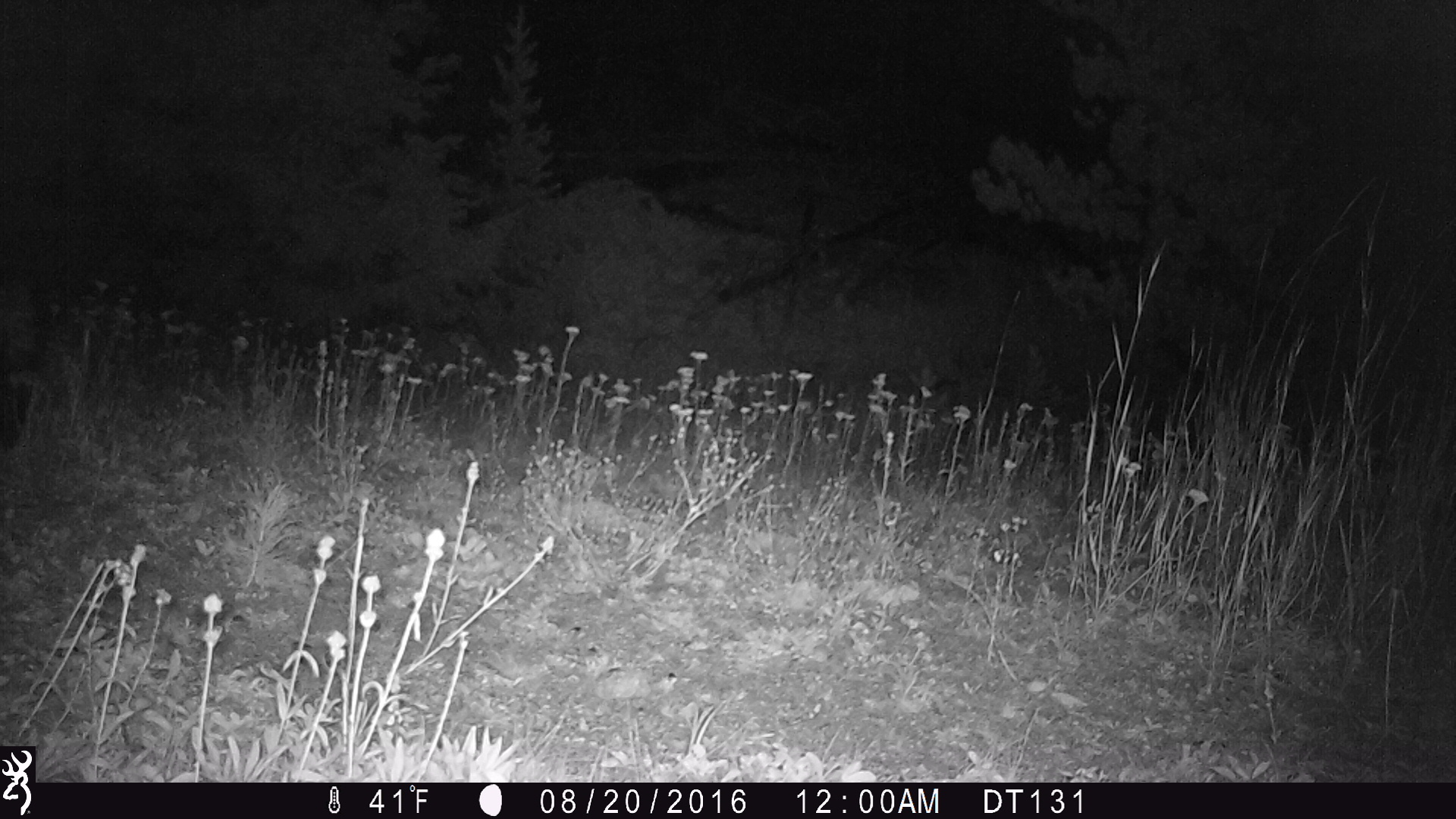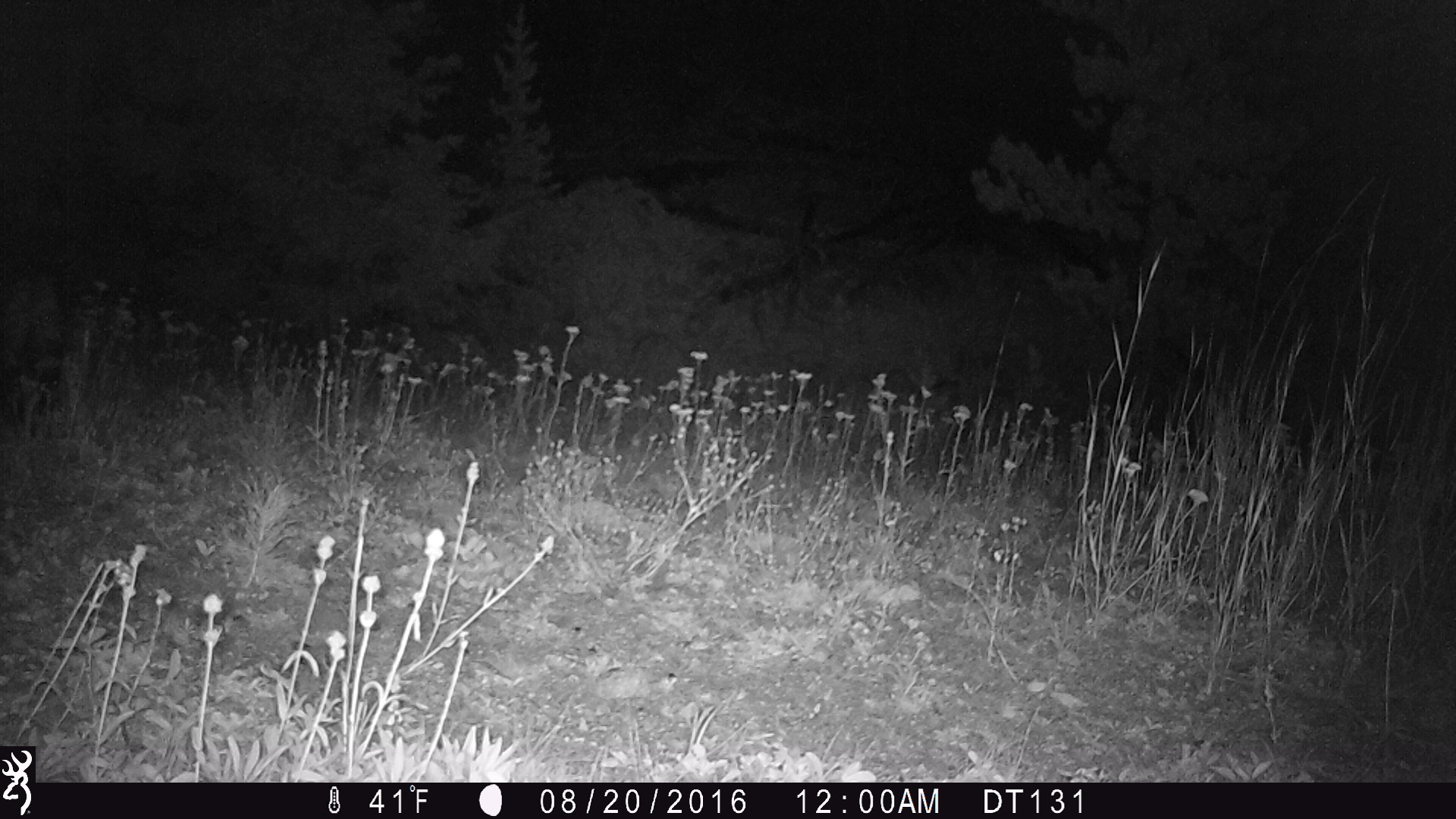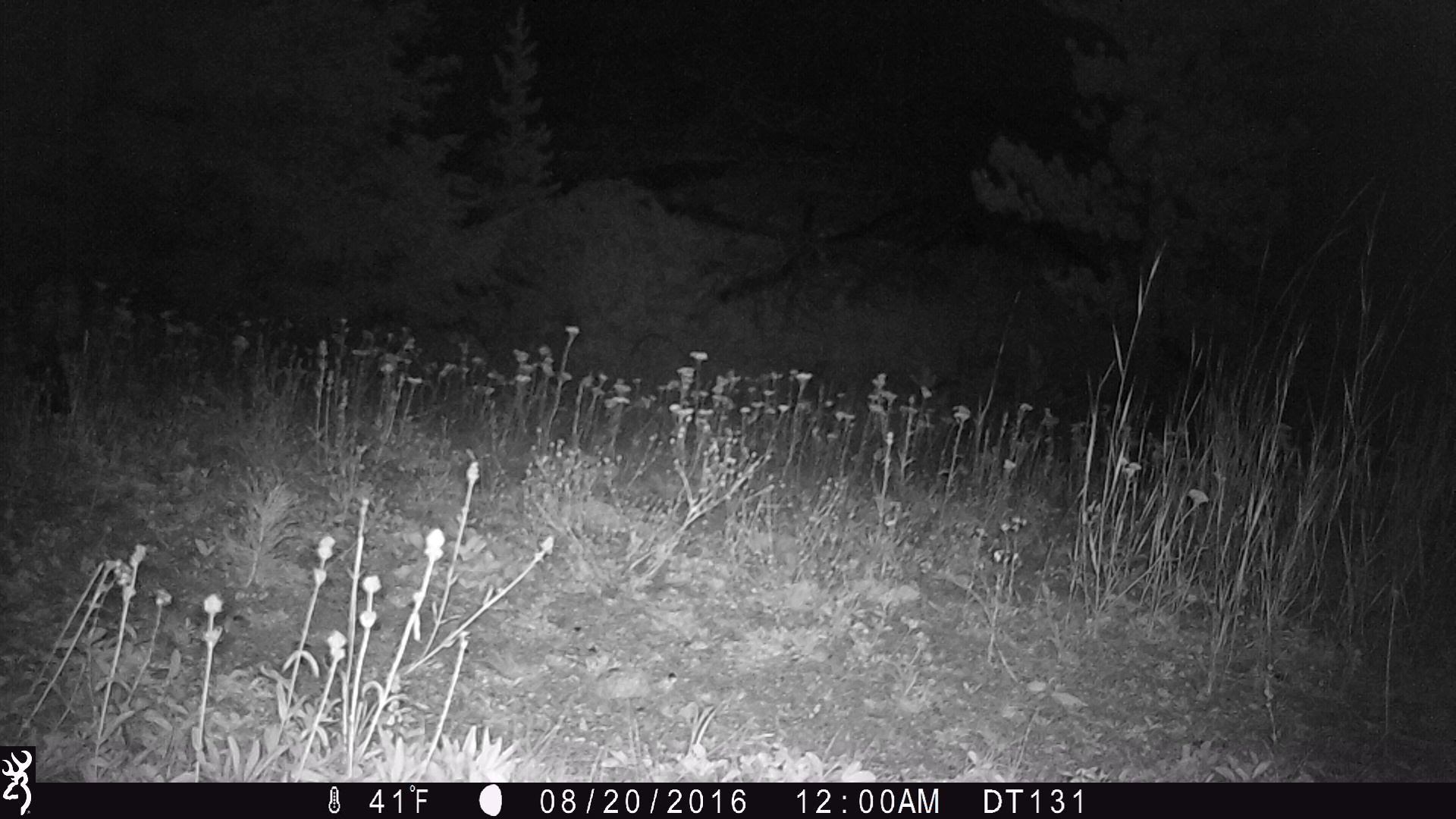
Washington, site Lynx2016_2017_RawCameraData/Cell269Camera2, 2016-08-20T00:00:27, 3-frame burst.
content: unidentified animal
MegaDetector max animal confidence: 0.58